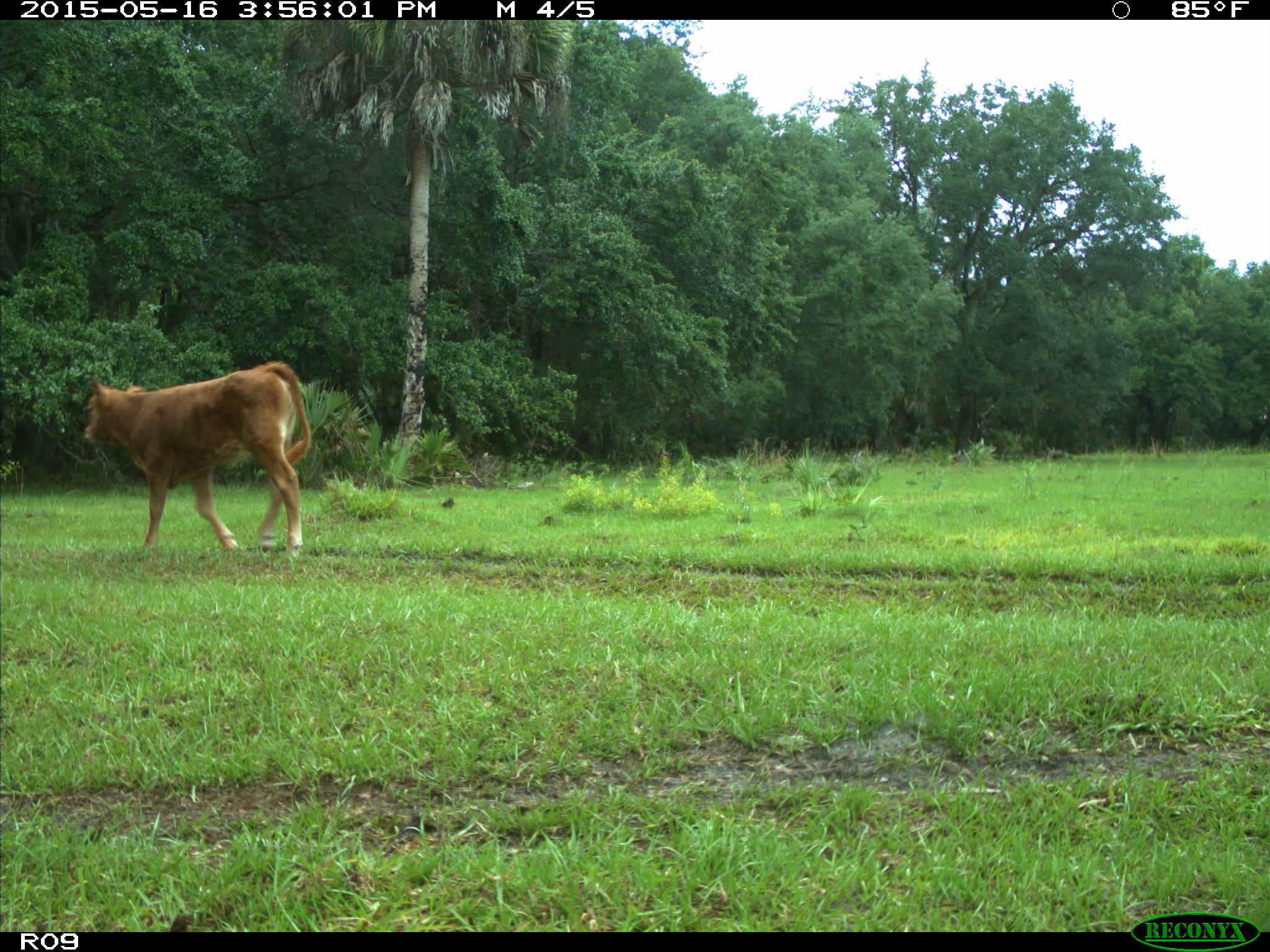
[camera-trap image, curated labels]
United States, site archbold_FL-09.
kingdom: Animalia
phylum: Chordata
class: Mammalia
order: Artiodactyla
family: Bovidae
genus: Bos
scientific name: Bos taurus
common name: domestic cow